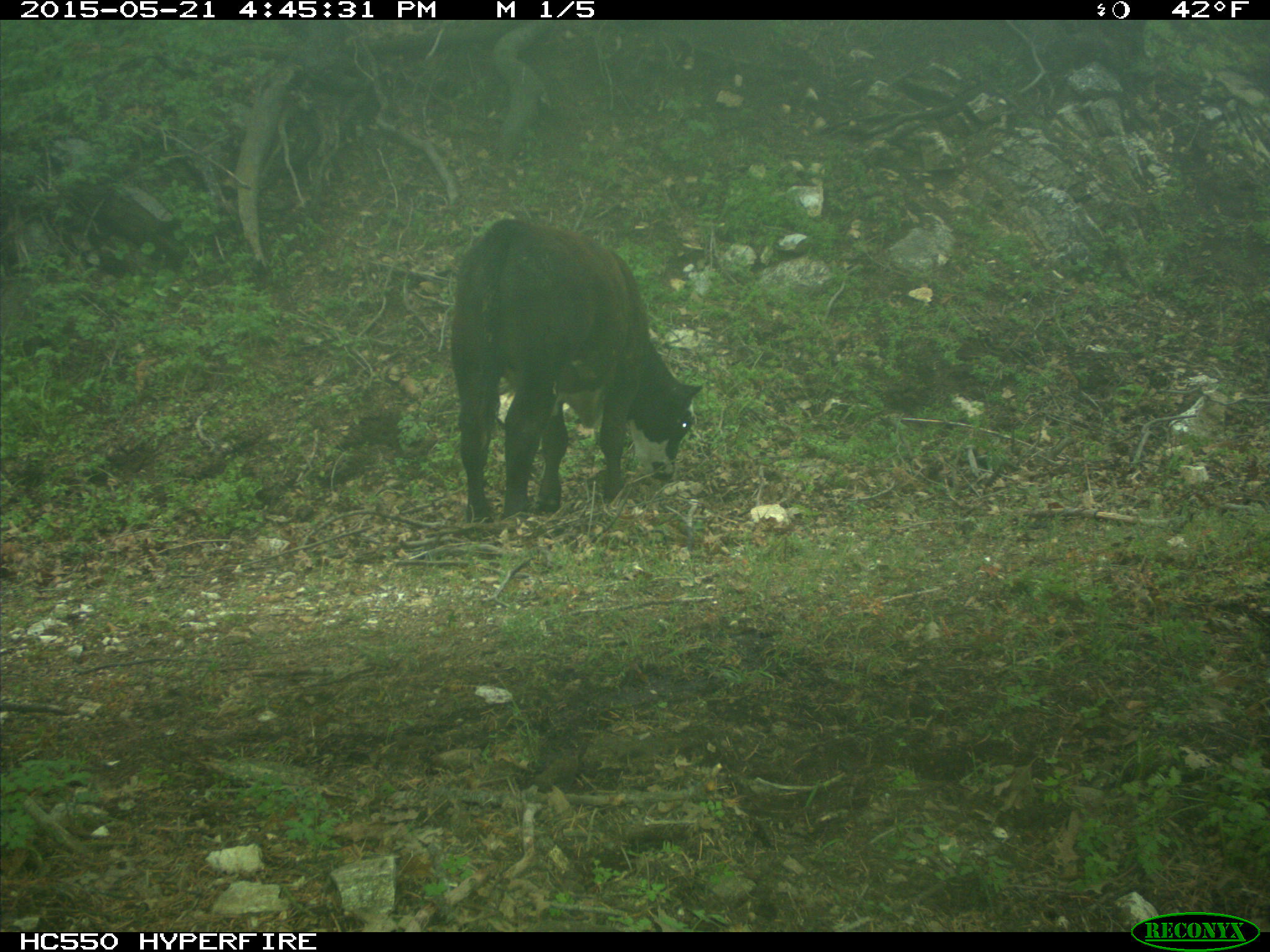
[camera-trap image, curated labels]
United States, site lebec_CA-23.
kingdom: Animalia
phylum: Chordata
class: Mammalia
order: Artiodactyla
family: Bovidae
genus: Bos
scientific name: Bos taurus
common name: domestic cow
Bos taurus (domestic cow).